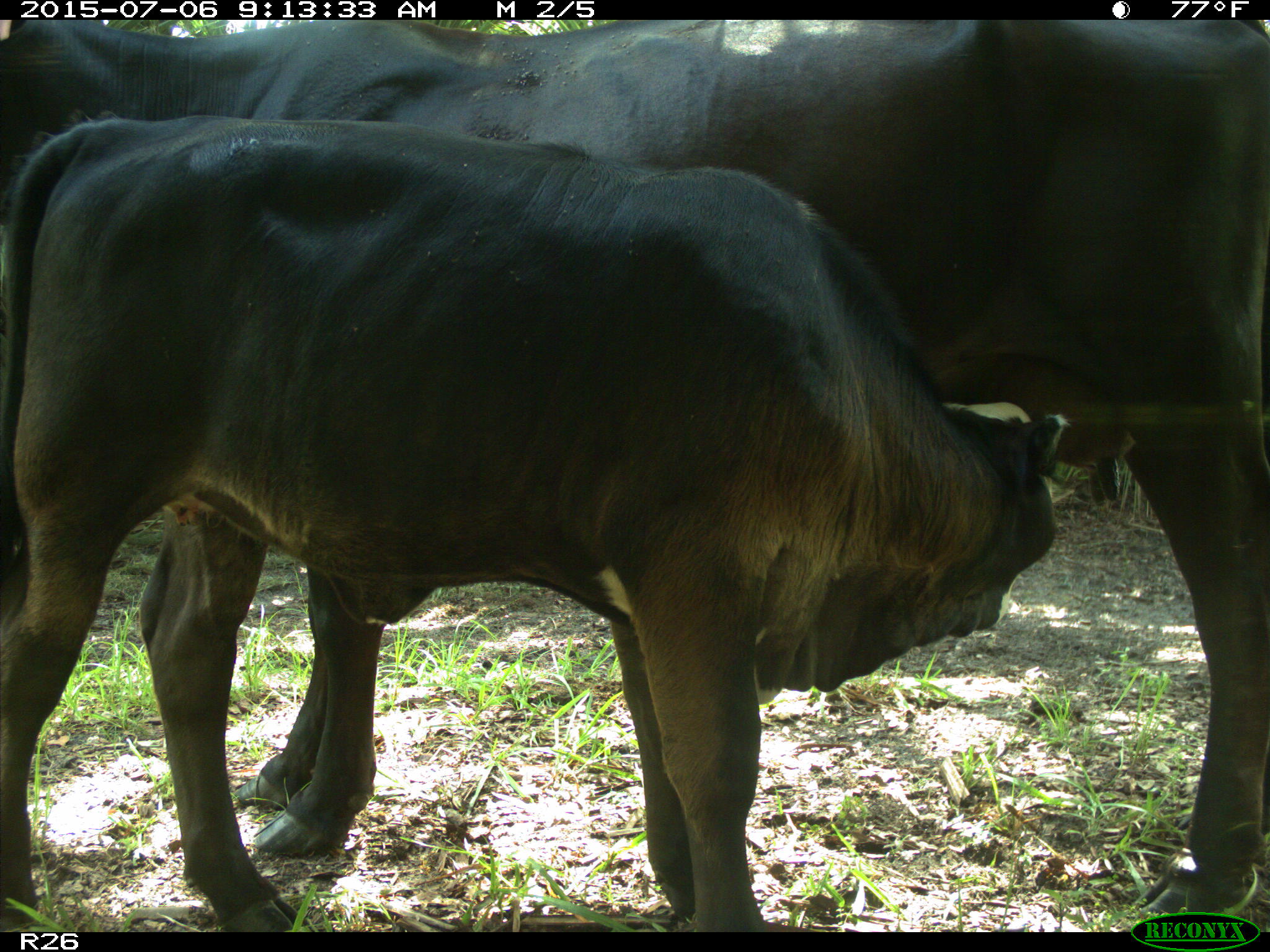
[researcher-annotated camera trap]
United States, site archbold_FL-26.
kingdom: Animalia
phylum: Chordata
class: Mammalia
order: Artiodactyla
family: Bovidae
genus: Bos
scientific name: Bos taurus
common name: domestic cow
Bos taurus (domestic cow).